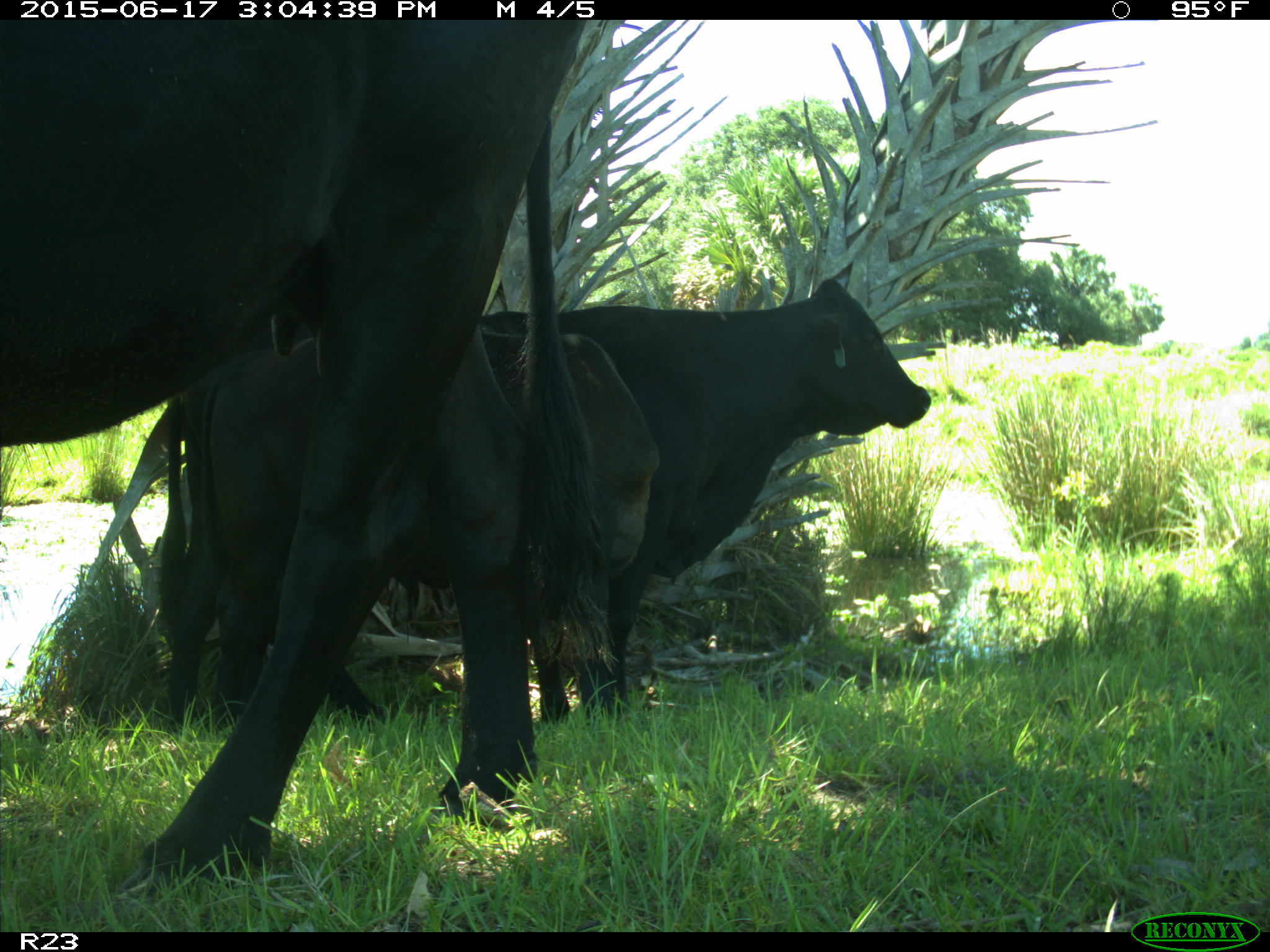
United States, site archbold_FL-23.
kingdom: Animalia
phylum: Chordata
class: Mammalia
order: Artiodactyla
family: Bovidae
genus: Bos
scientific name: Bos taurus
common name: domestic cow